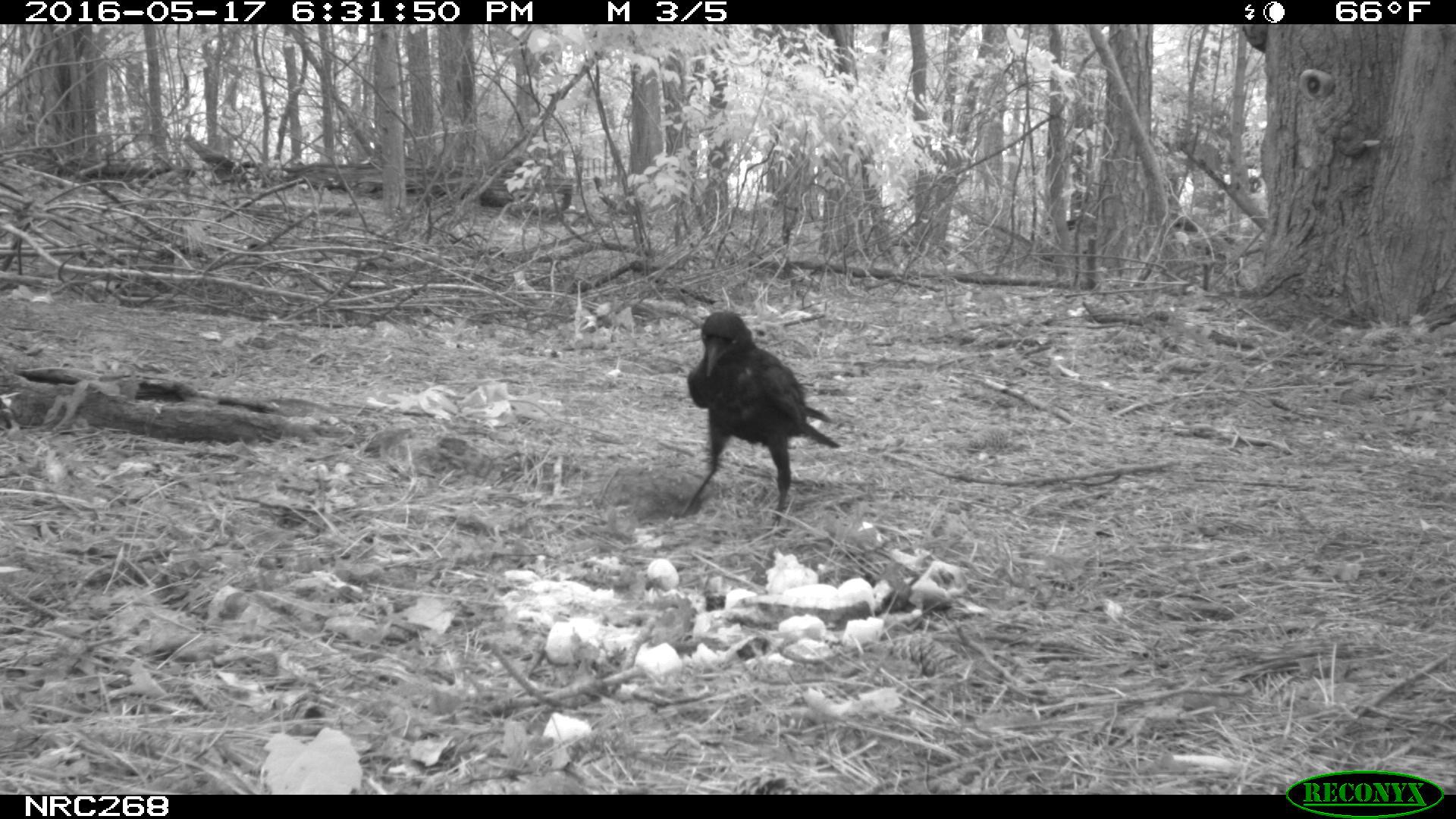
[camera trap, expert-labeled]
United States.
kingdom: Animalia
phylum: Chordata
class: Aves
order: Passeriformes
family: Corvidae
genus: Corvus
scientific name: Corvus brachyrhynchos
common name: american crow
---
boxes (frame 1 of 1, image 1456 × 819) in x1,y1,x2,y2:
American Crow: 672,309,845,523